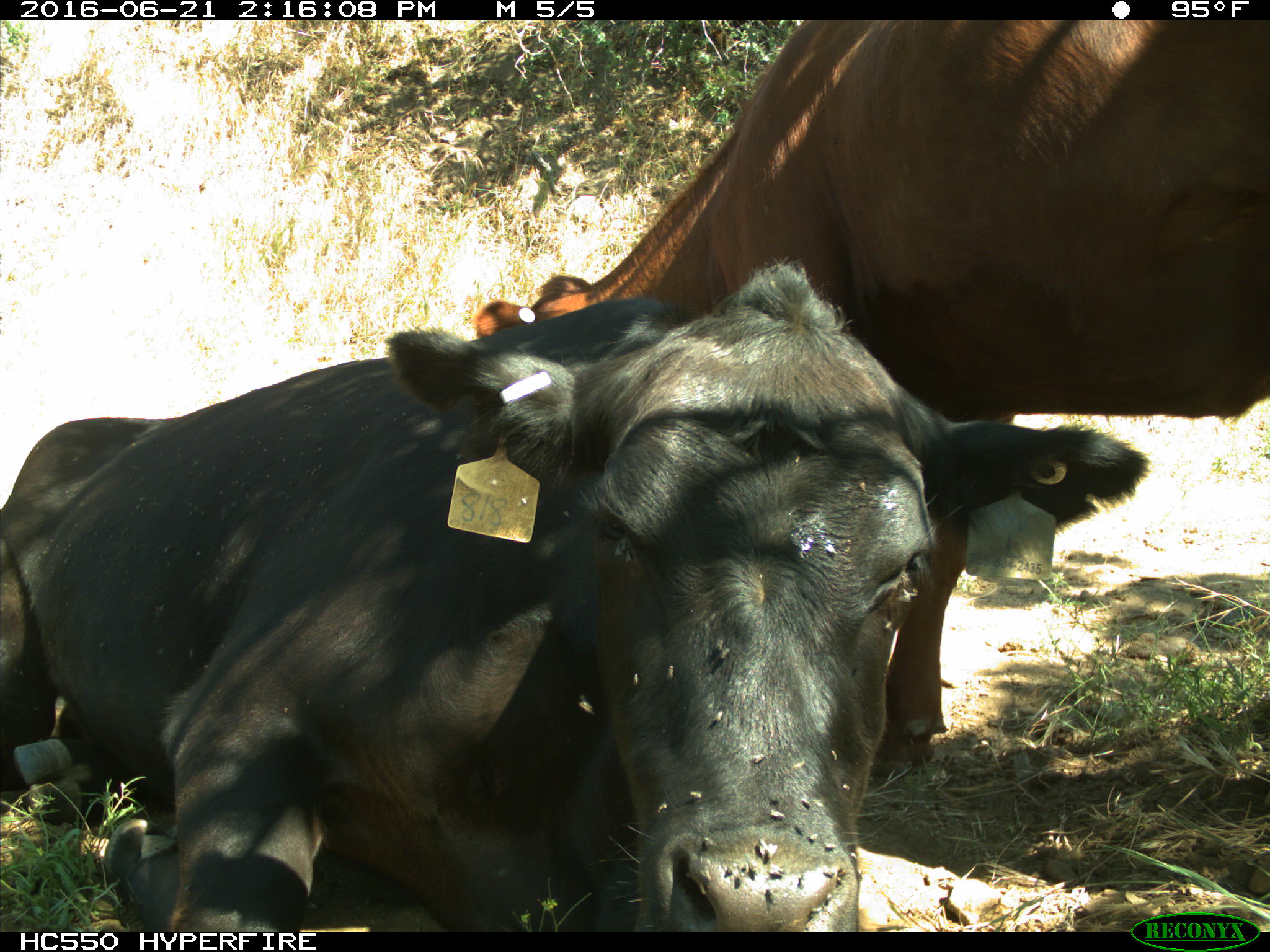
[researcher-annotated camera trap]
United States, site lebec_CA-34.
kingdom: Animalia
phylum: Chordata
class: Mammalia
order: Artiodactyla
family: Bovidae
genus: Bos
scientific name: Bos taurus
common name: domestic cow